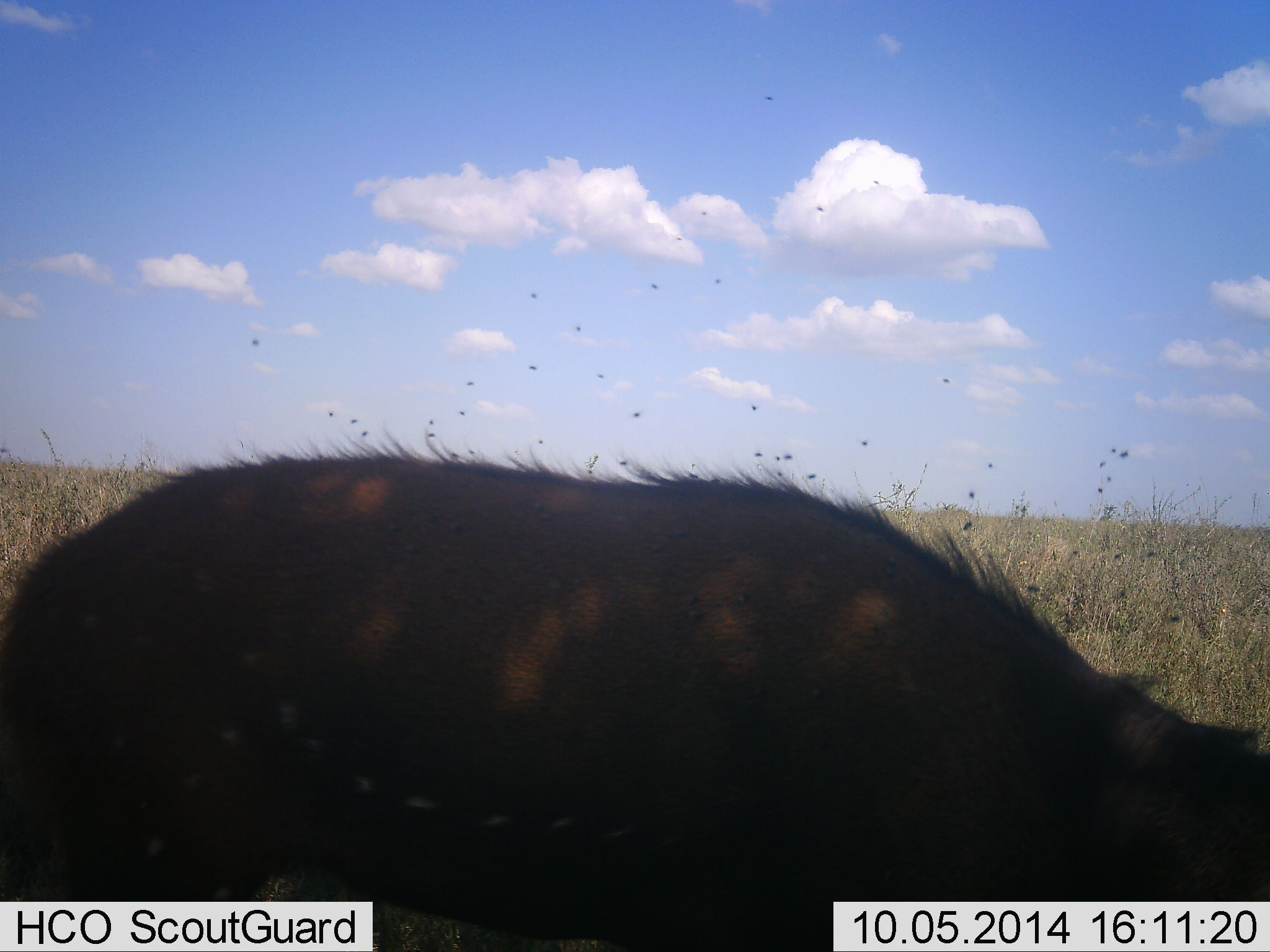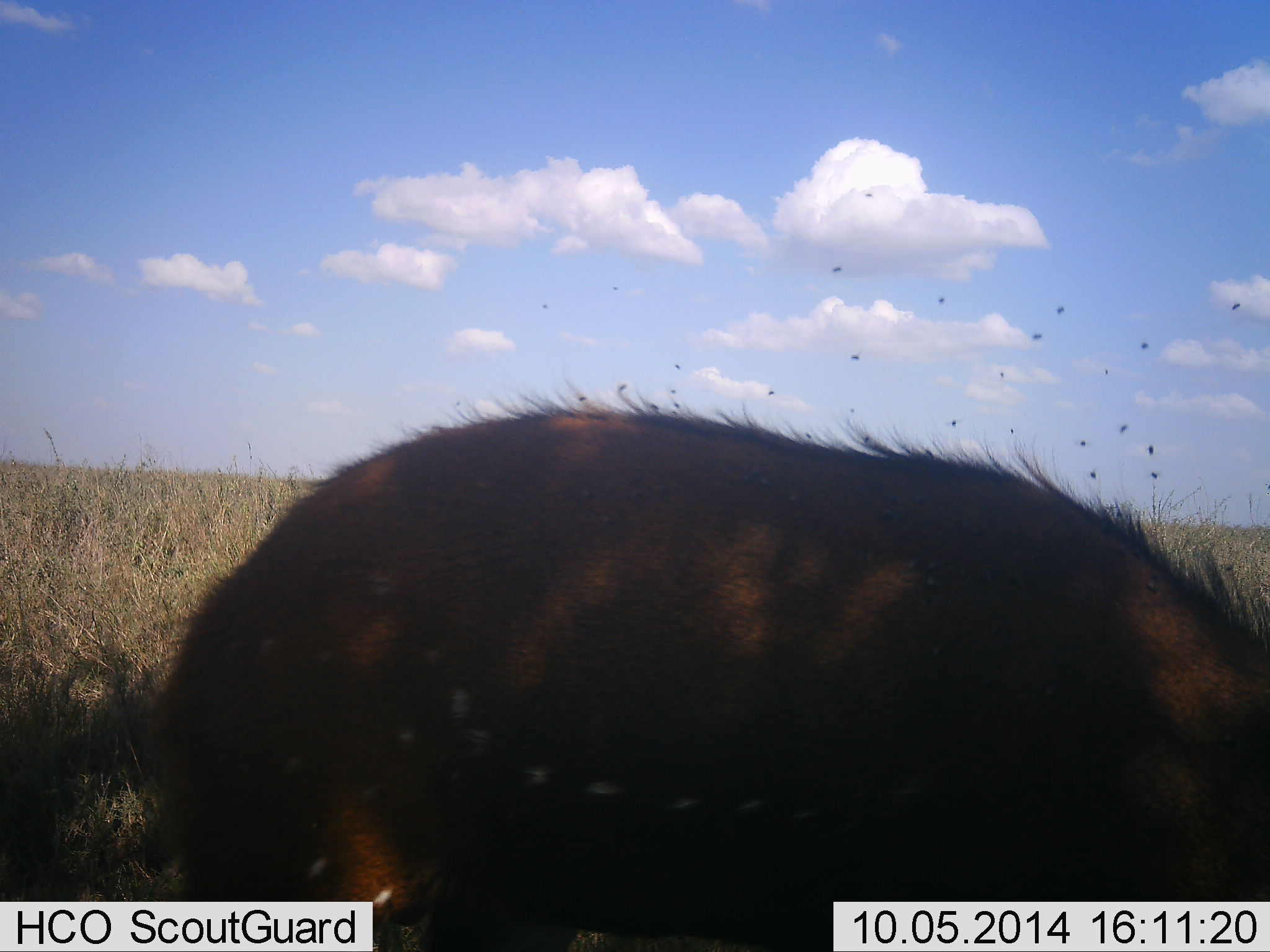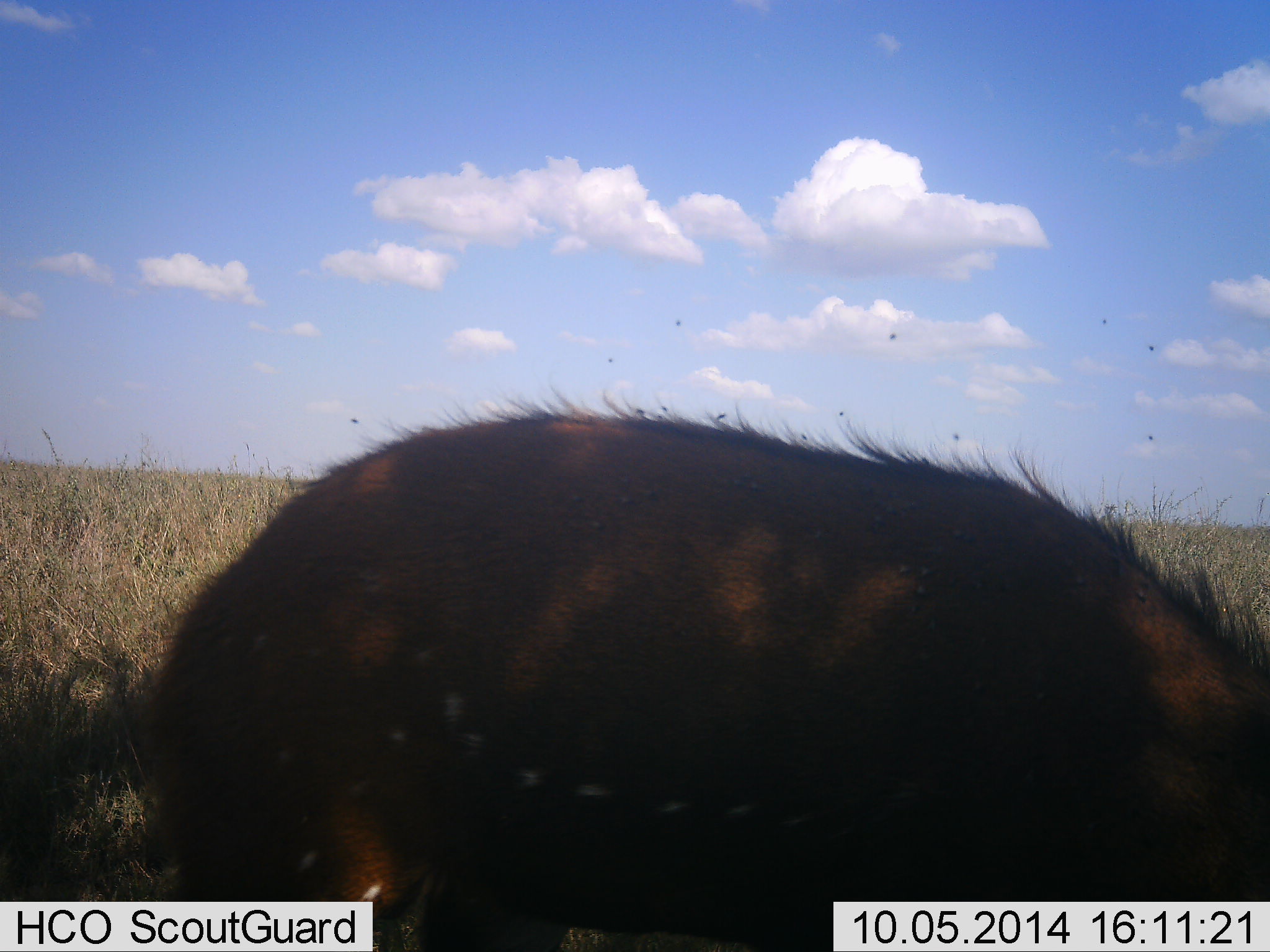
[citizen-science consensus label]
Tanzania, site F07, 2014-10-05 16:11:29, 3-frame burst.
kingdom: Animalia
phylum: Chordata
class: Mammalia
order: Artiodactyla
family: Bovidae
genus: Tragelaphus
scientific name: Tragelaphus scriptus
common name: bushbuck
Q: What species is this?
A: Bushbuck (Tragelaphus scriptus).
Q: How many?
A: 1.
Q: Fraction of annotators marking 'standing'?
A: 50%.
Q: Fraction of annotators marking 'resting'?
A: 0%.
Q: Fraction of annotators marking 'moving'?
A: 0%.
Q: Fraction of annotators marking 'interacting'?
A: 0%.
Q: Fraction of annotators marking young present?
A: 0%.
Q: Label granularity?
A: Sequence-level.